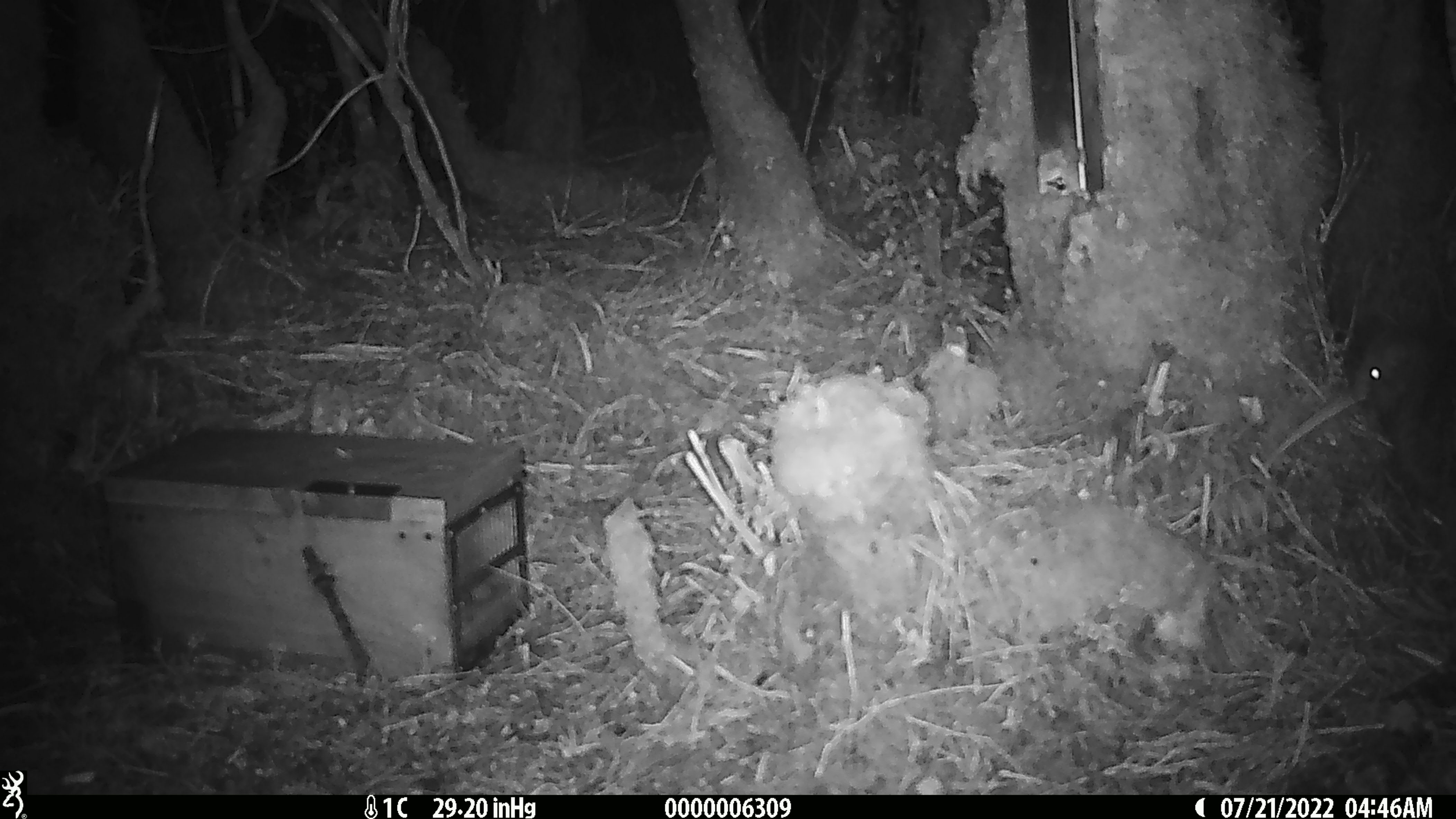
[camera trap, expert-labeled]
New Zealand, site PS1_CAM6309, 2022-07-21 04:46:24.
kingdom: Animalia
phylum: Chordata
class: Aves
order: Apterygiformes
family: Apterygidae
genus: Apteryx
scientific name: Apteryx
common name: kiwi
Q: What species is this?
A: Kiwi (Apteryx).